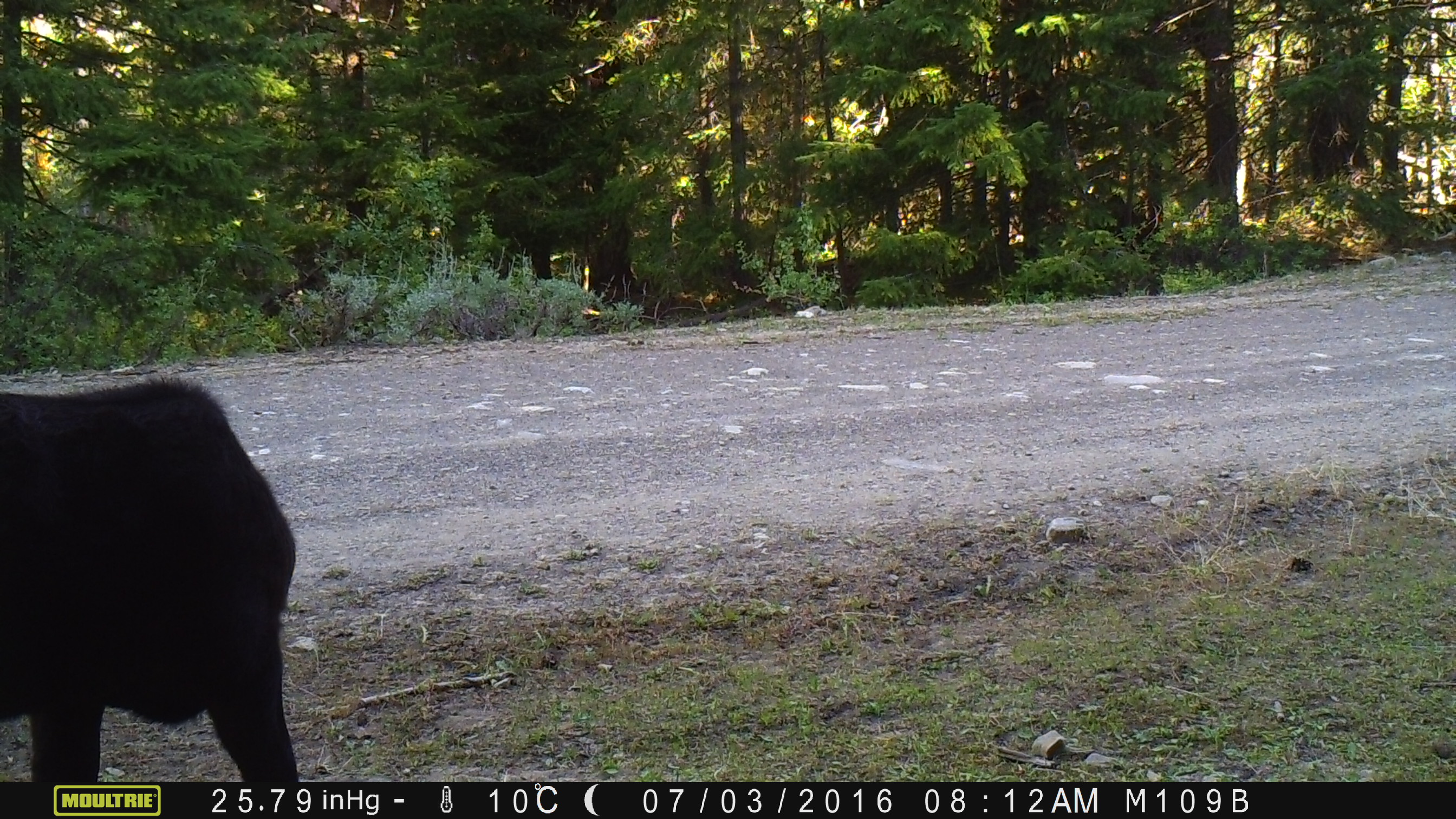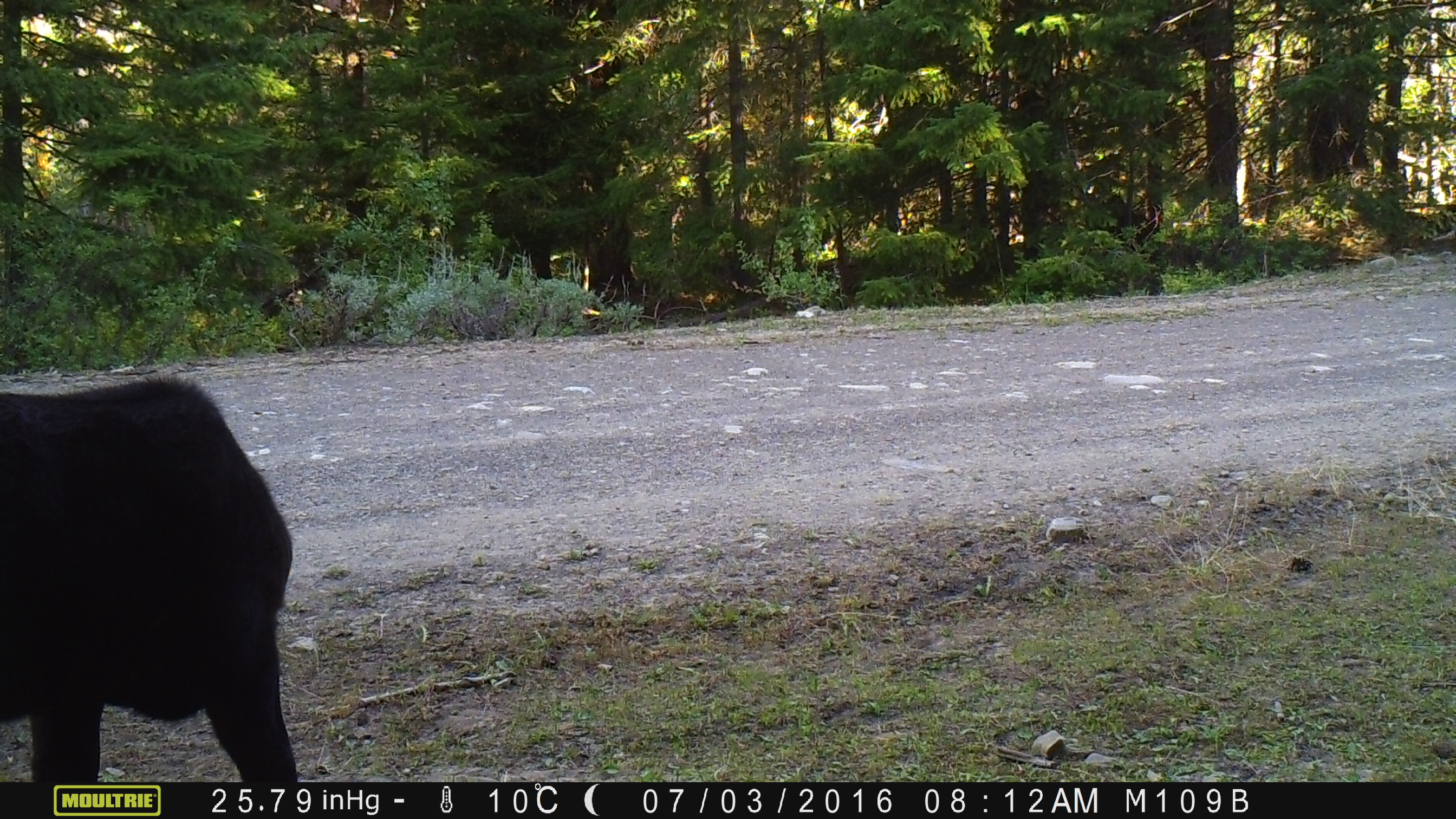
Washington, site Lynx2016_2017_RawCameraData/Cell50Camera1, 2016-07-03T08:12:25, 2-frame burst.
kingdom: Animalia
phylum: Chordata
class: Mammalia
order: Artiodactyla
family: Bovidae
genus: Bos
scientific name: Bos taurus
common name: domestic cattle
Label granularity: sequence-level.